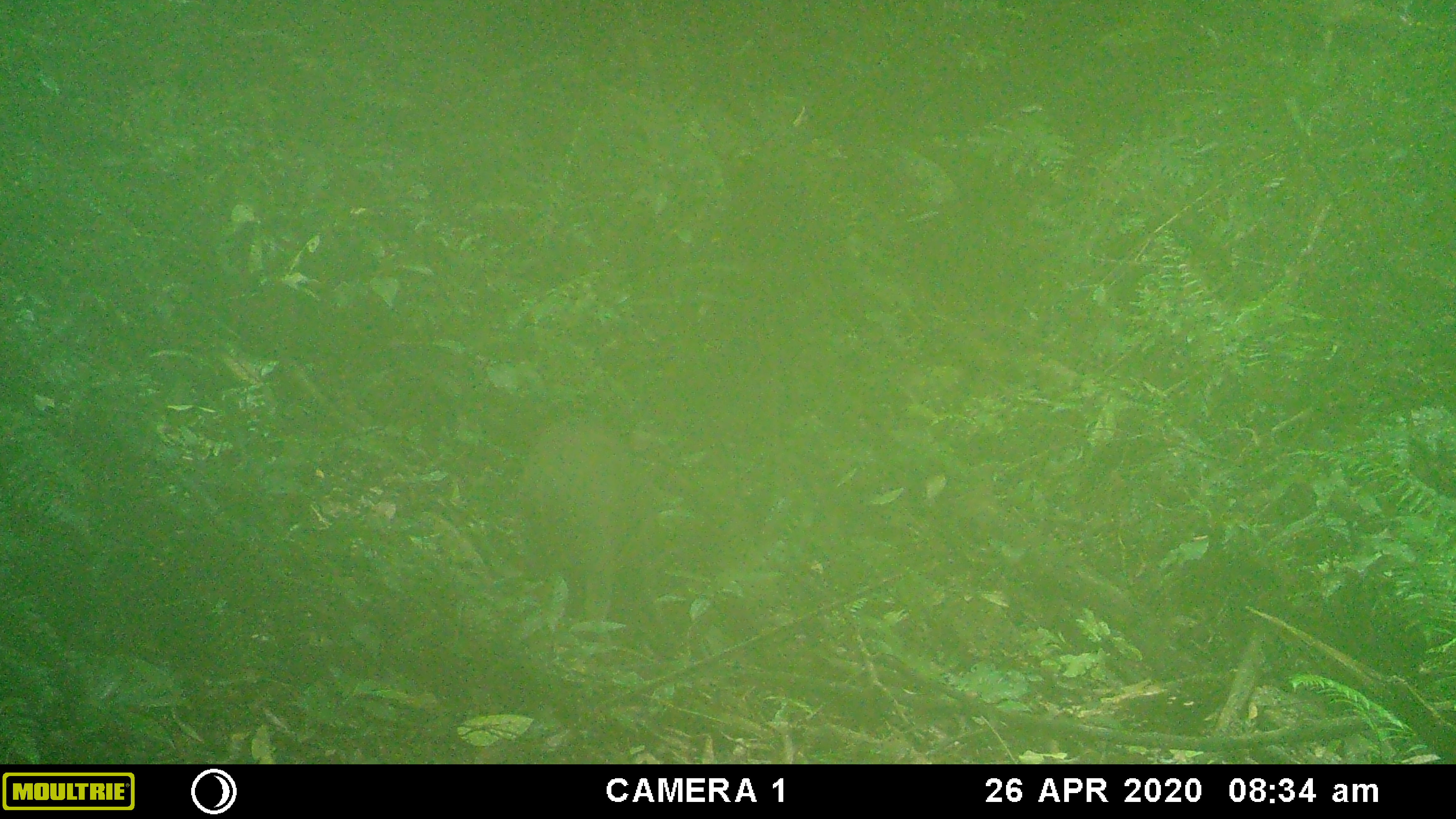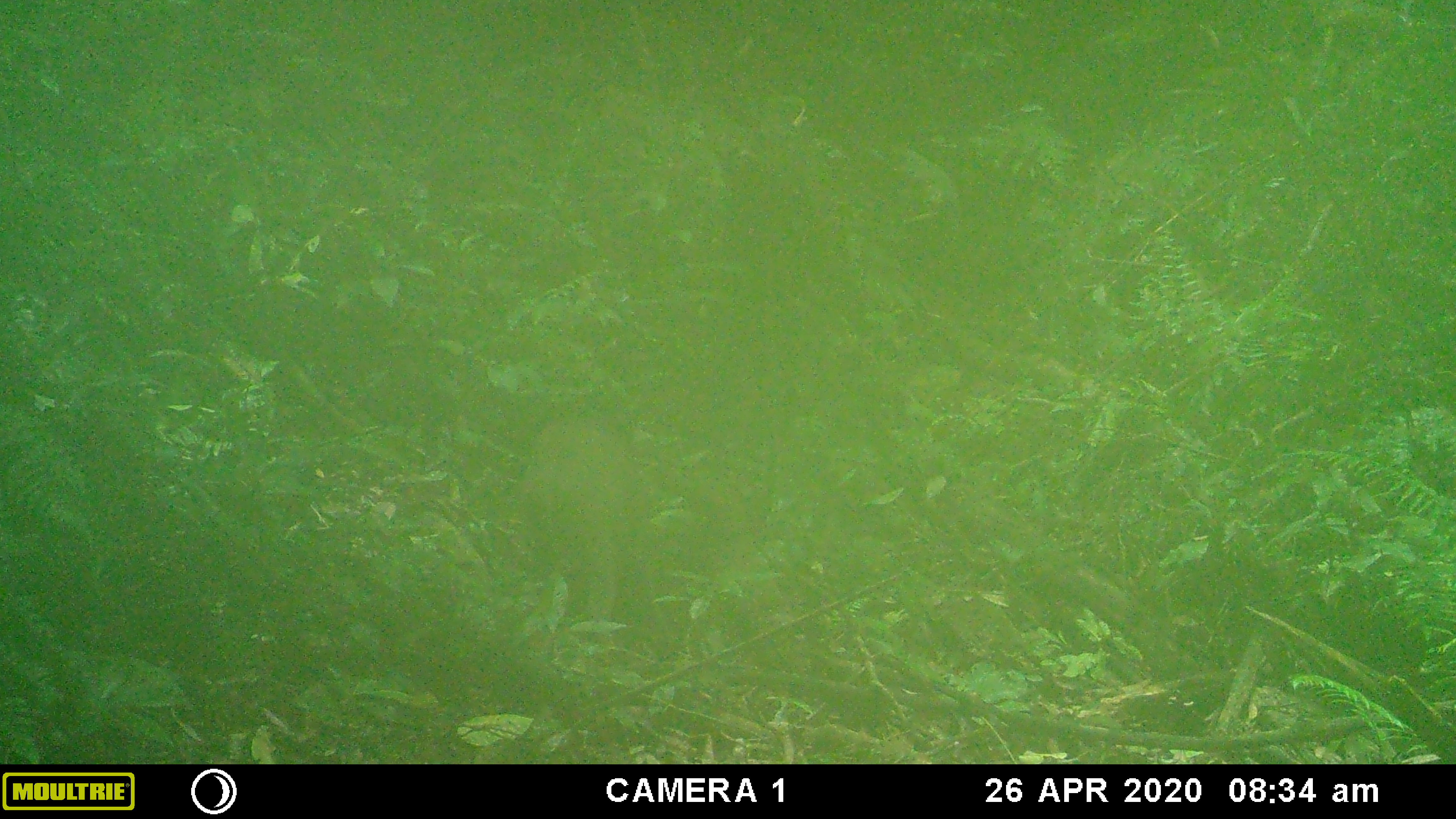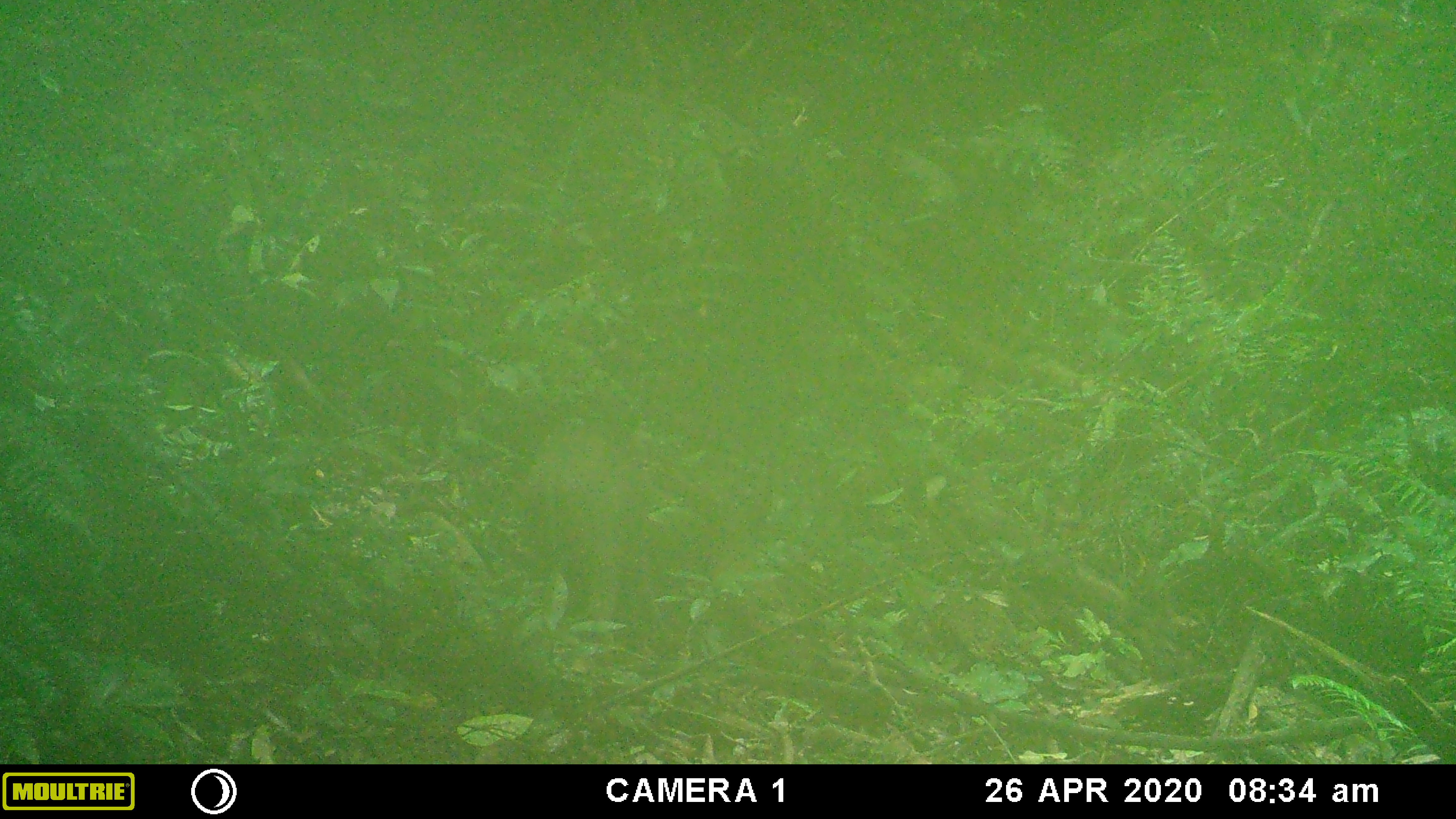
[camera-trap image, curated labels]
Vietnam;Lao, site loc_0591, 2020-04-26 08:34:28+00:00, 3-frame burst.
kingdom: Animalia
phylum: Chordata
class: Mammalia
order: Artiodactyla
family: Suidae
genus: Sus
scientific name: Sus scrofa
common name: eurasian wild pig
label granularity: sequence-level